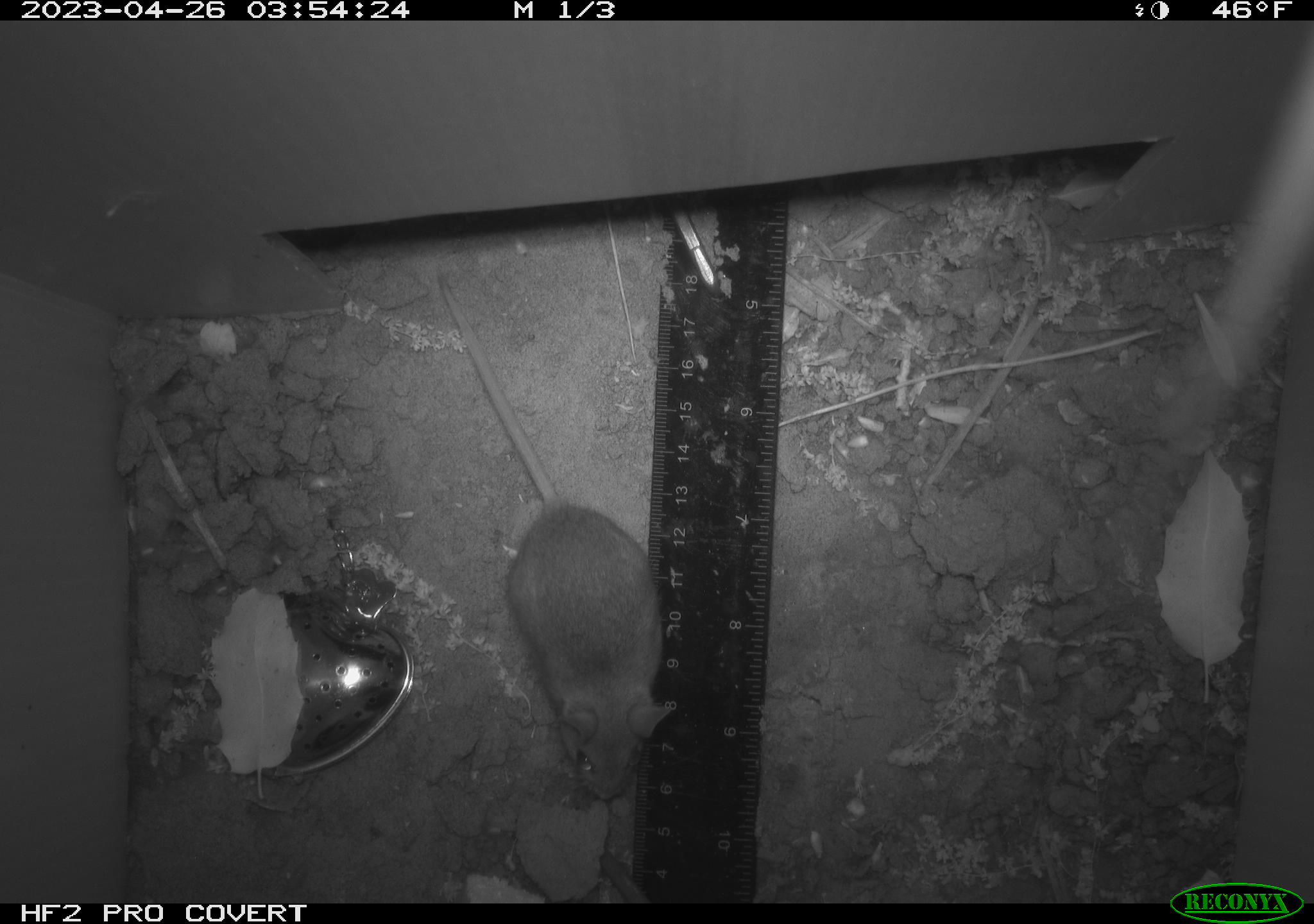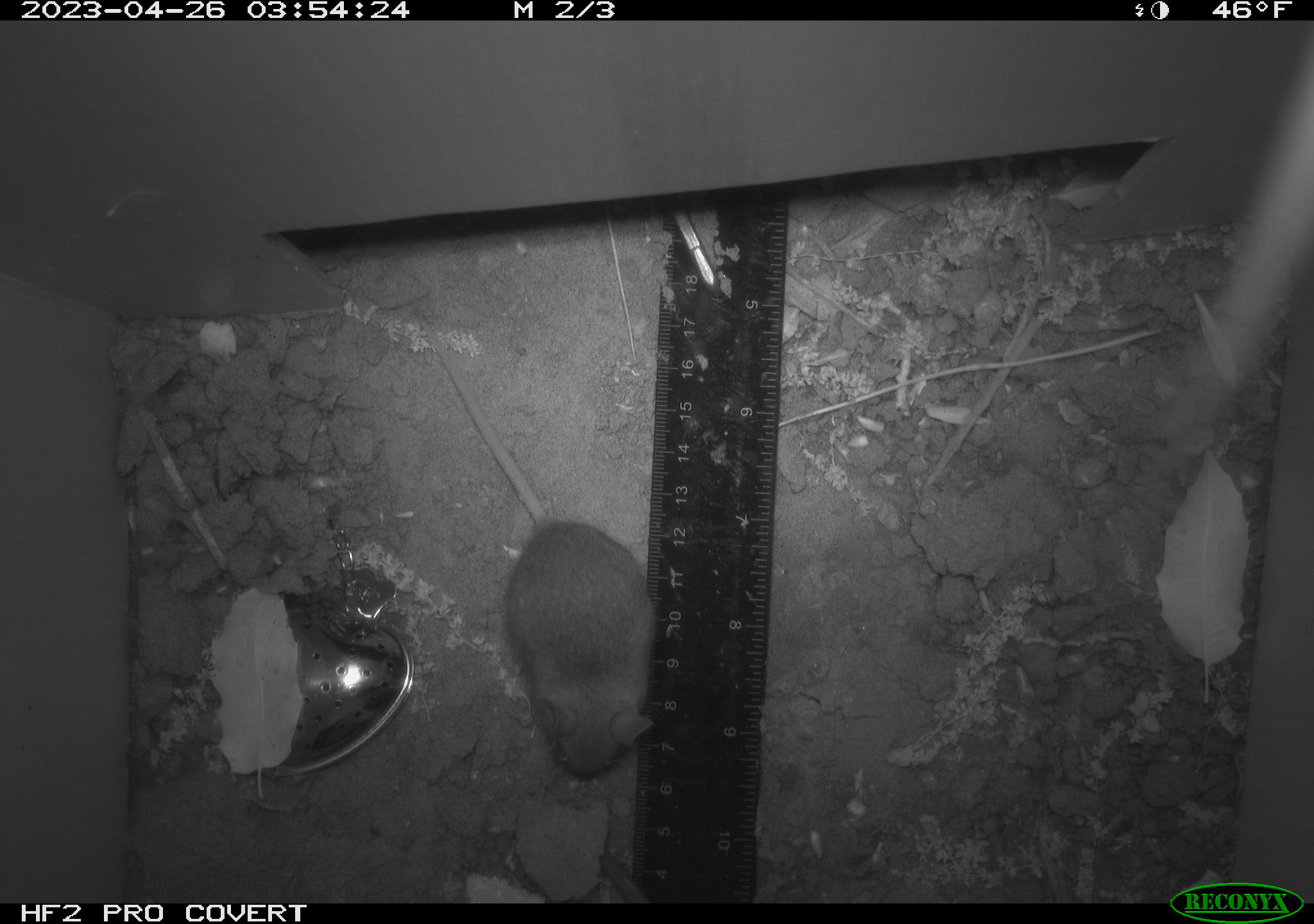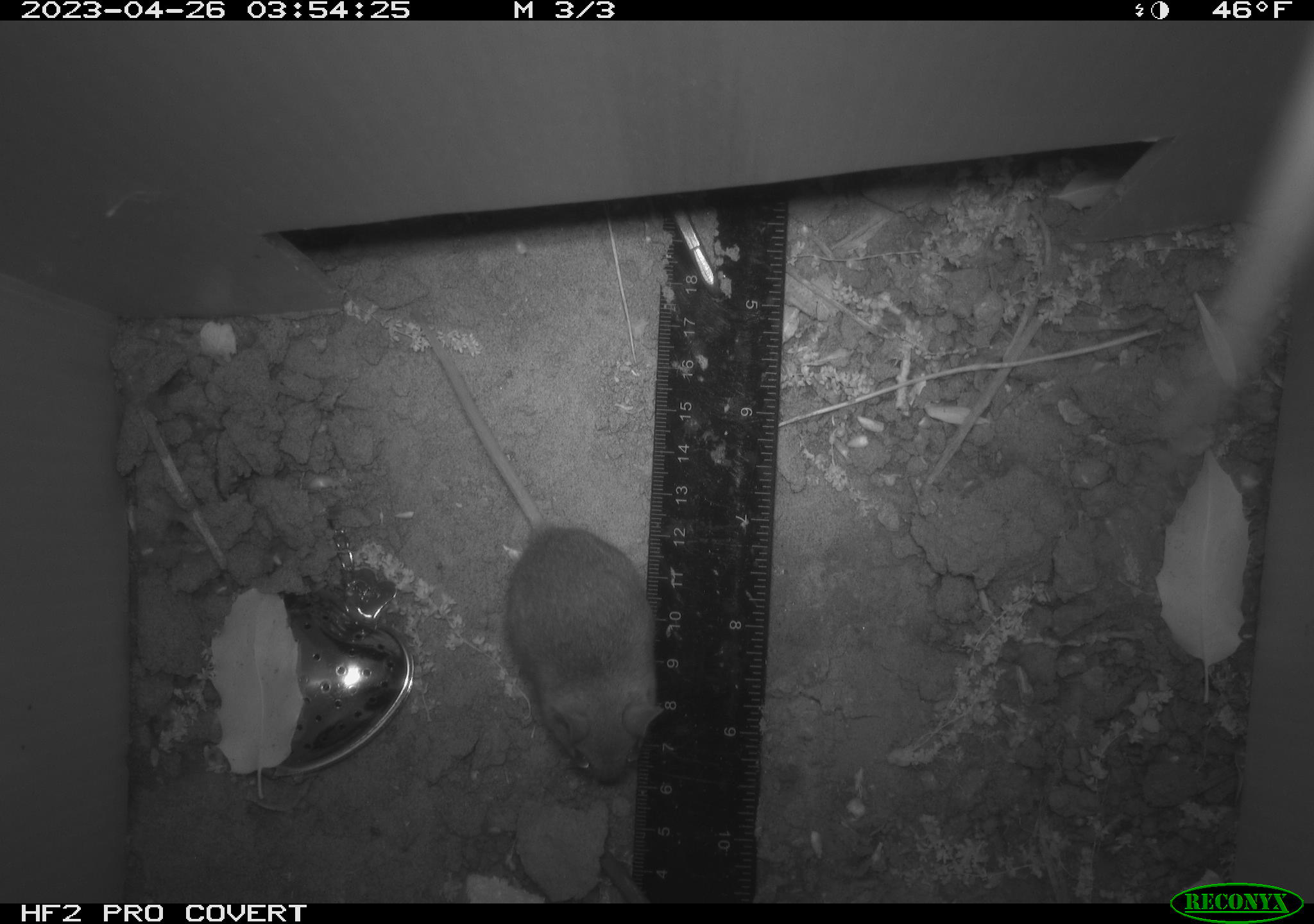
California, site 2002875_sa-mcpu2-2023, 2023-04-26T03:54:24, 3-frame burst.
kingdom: Animalia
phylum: Chordata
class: Mammalia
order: Rodentia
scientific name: Rodentia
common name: mouse species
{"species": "mouse species (Rodentia)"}